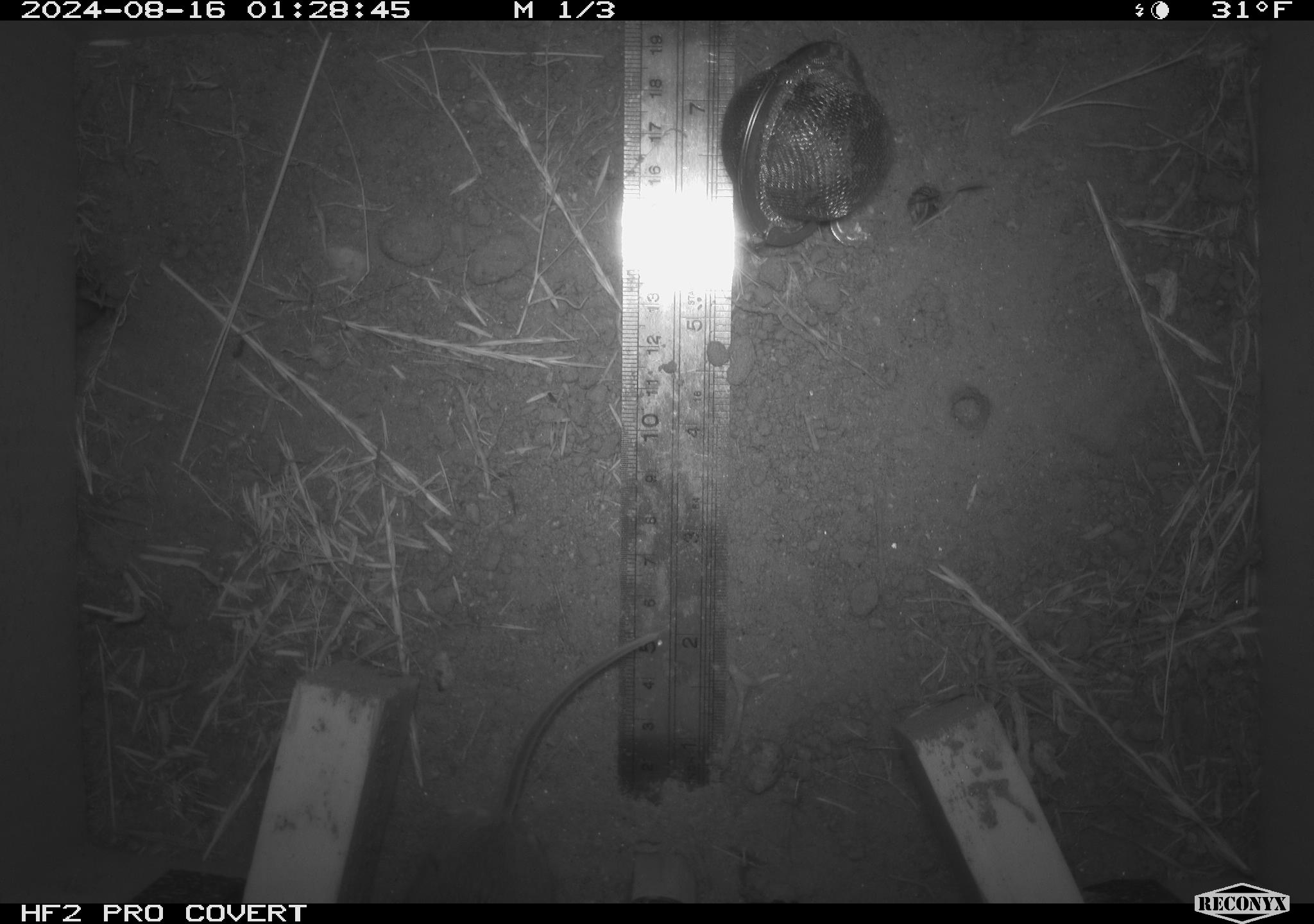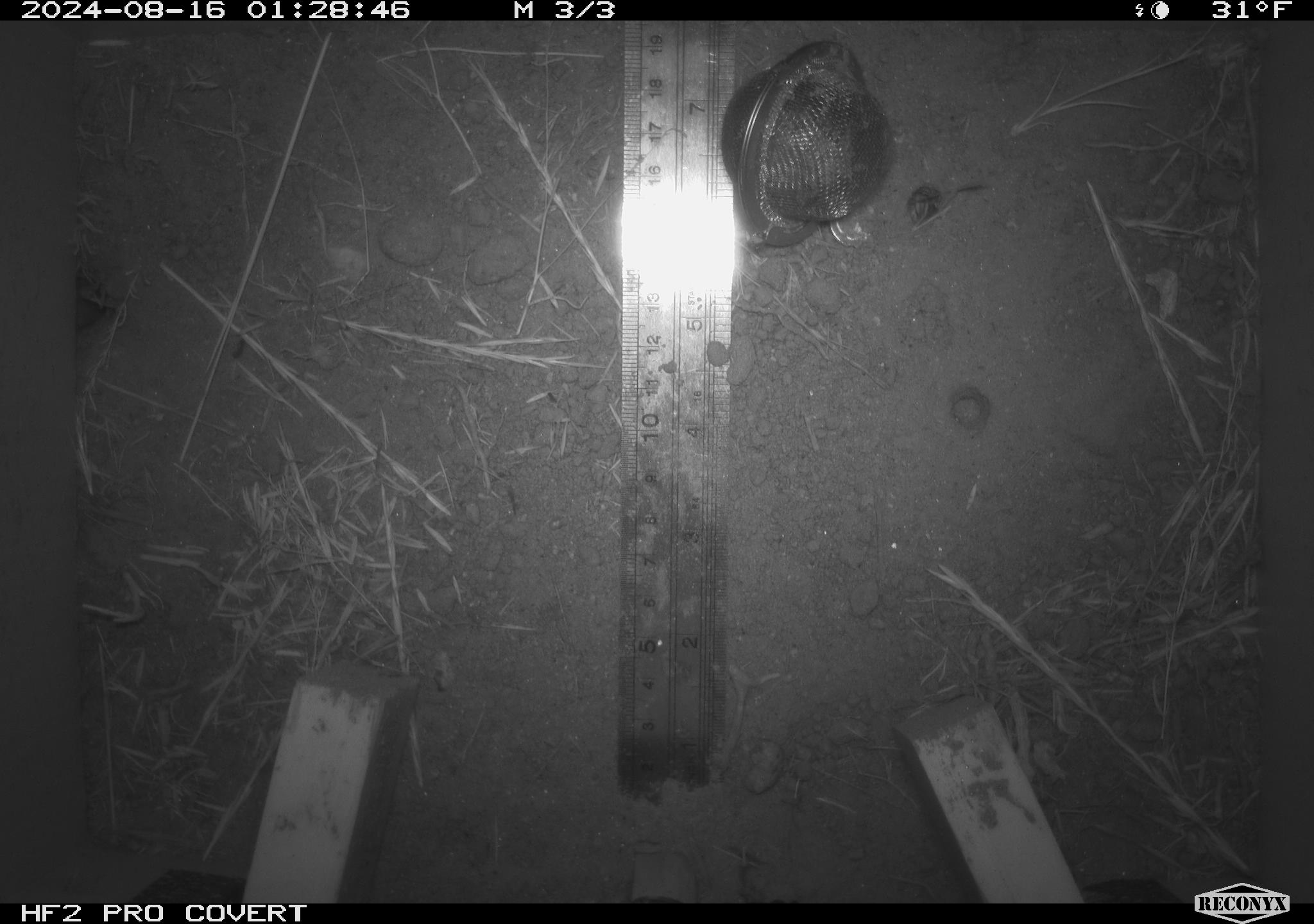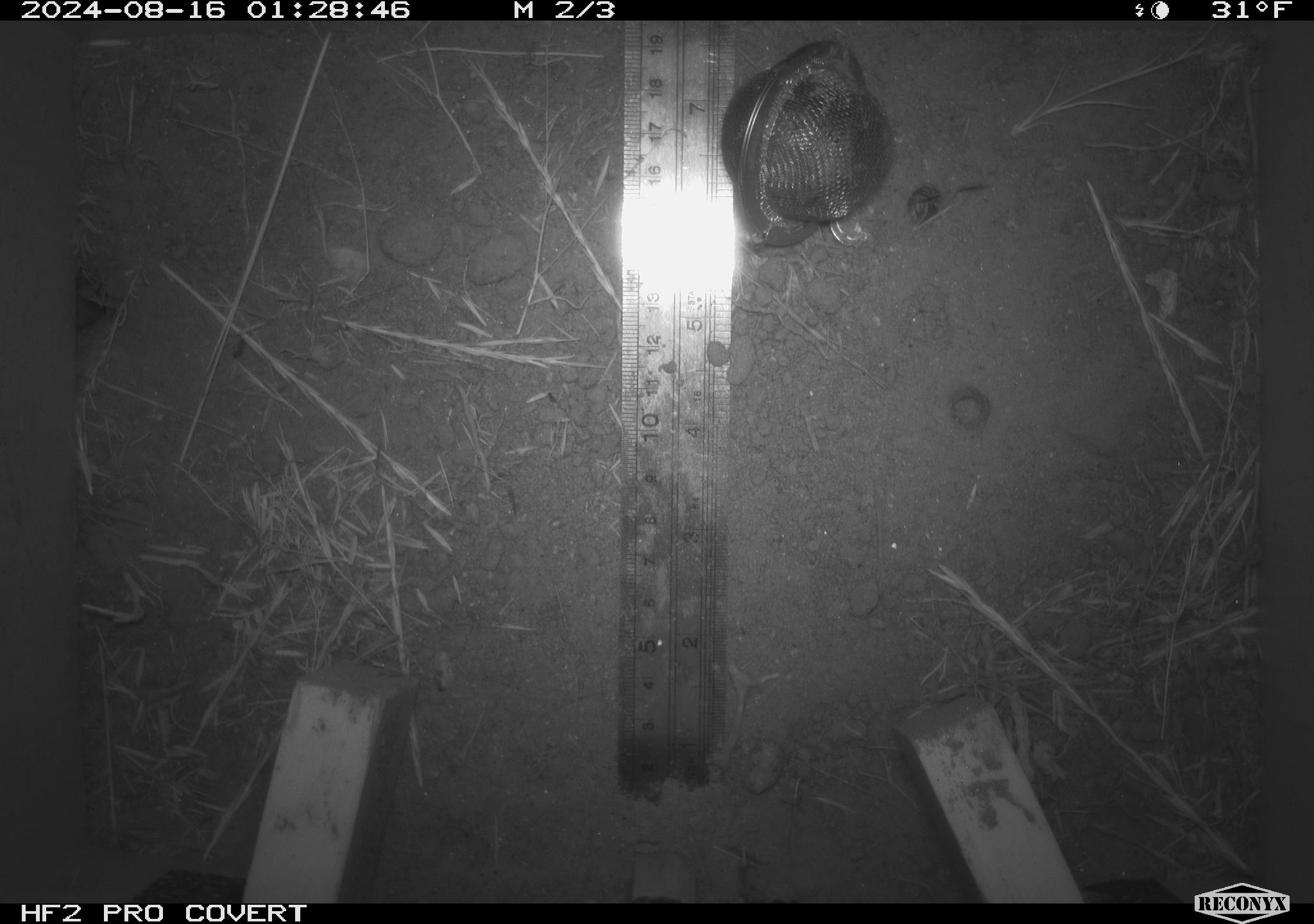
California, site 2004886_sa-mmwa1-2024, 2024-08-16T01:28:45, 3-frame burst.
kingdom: Animalia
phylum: Chordata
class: Mammalia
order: Rodentia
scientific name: Rodentia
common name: mouse species